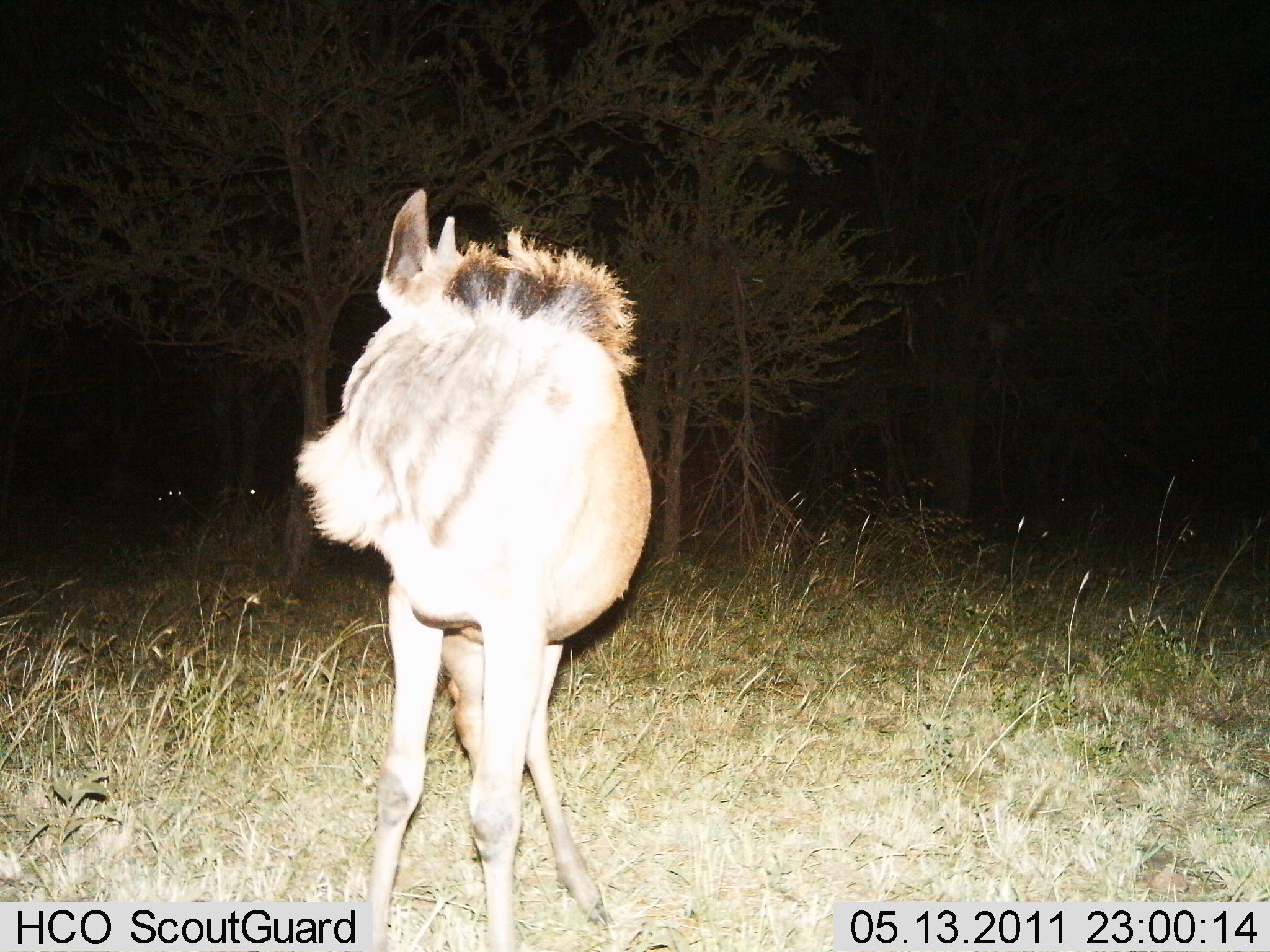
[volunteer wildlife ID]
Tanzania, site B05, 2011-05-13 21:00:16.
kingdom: Animalia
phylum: Chordata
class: Mammalia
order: Artiodactyla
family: Bovidae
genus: Connochaetes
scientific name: Connochaetes taurinus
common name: blue wildebeest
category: wildebeest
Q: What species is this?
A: Wildebeest (blue wildebeest) (Connochaetes taurinus).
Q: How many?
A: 1.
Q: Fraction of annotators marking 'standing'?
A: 100%.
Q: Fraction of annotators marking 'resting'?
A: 0%.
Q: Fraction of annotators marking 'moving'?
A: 0%.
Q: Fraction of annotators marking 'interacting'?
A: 0%.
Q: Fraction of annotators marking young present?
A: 9%.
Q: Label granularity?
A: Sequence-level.